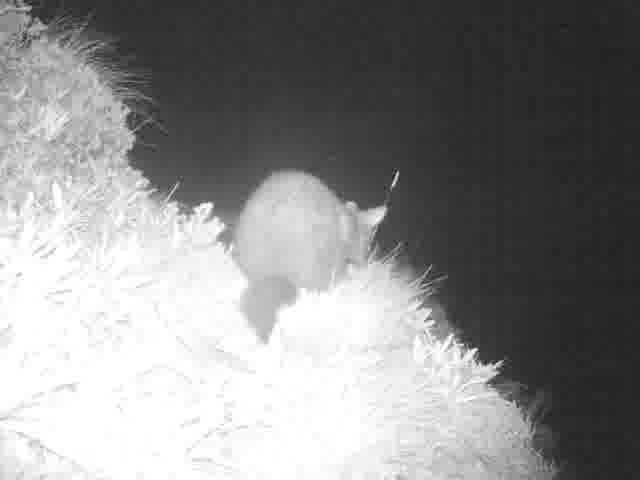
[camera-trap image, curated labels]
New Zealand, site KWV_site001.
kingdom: Animalia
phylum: Chordata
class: Mammalia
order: Diprotodontia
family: Phalangeridae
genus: Trichosurus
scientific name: Trichosurus vulpecula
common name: common brushtail possum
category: possum